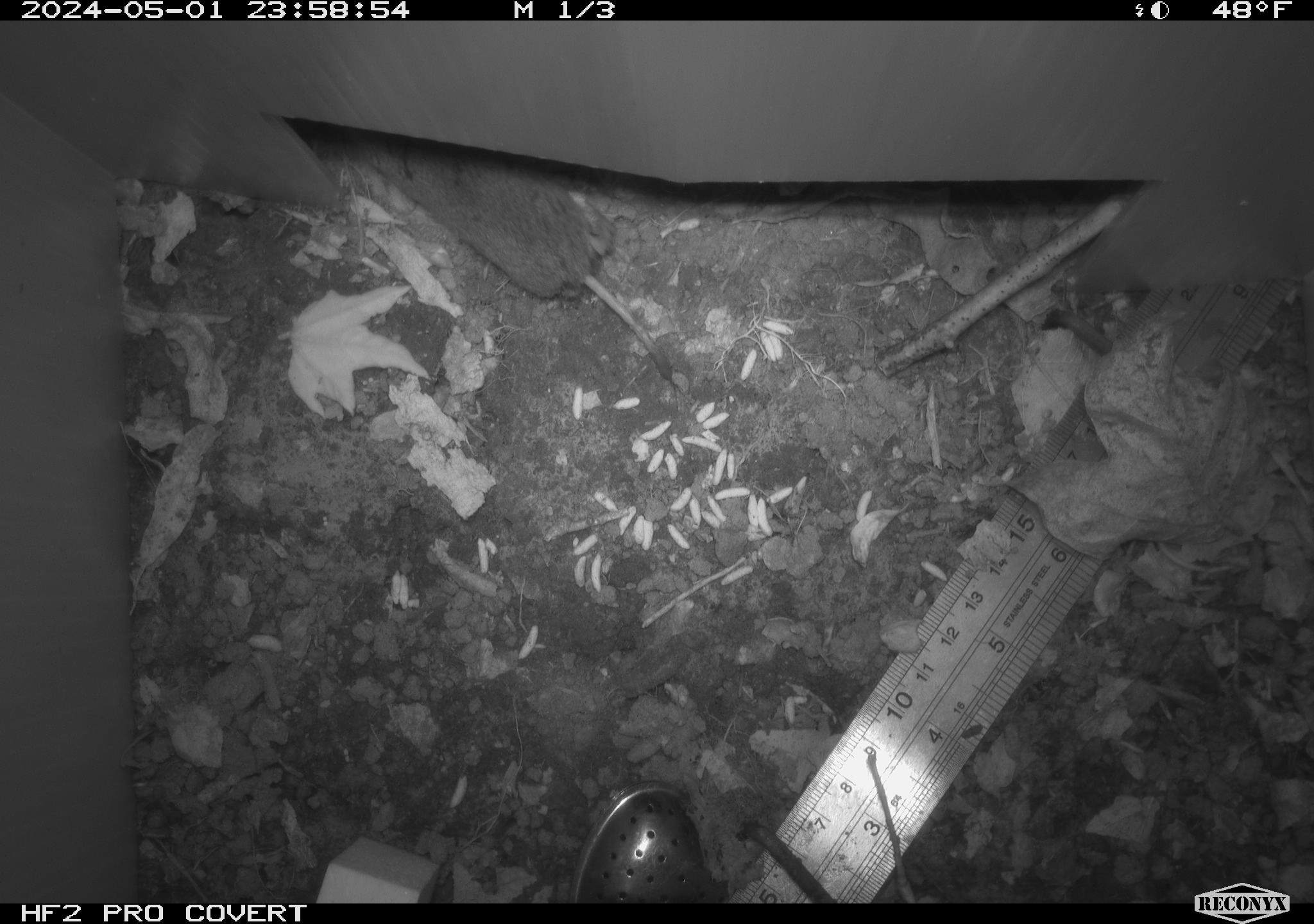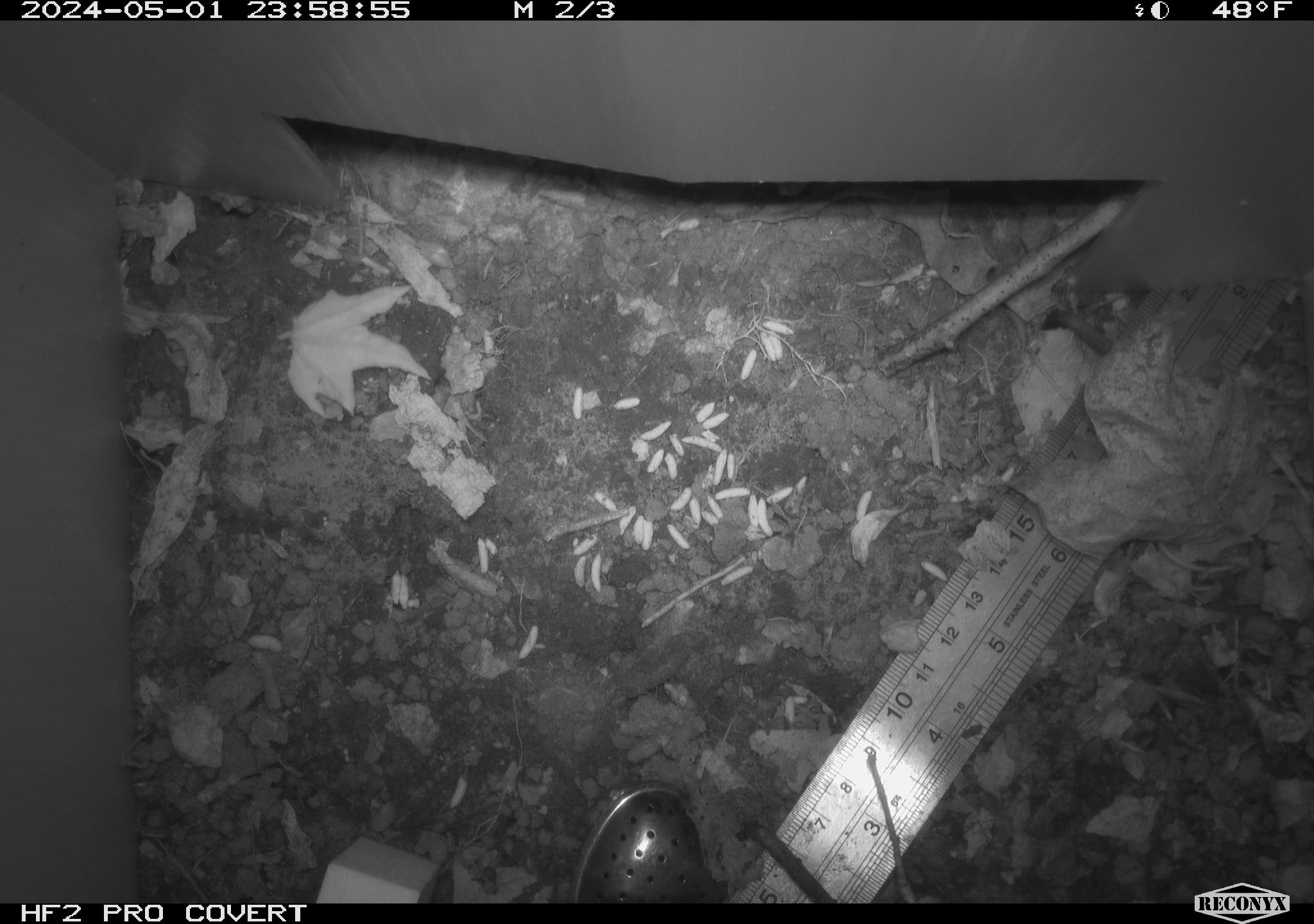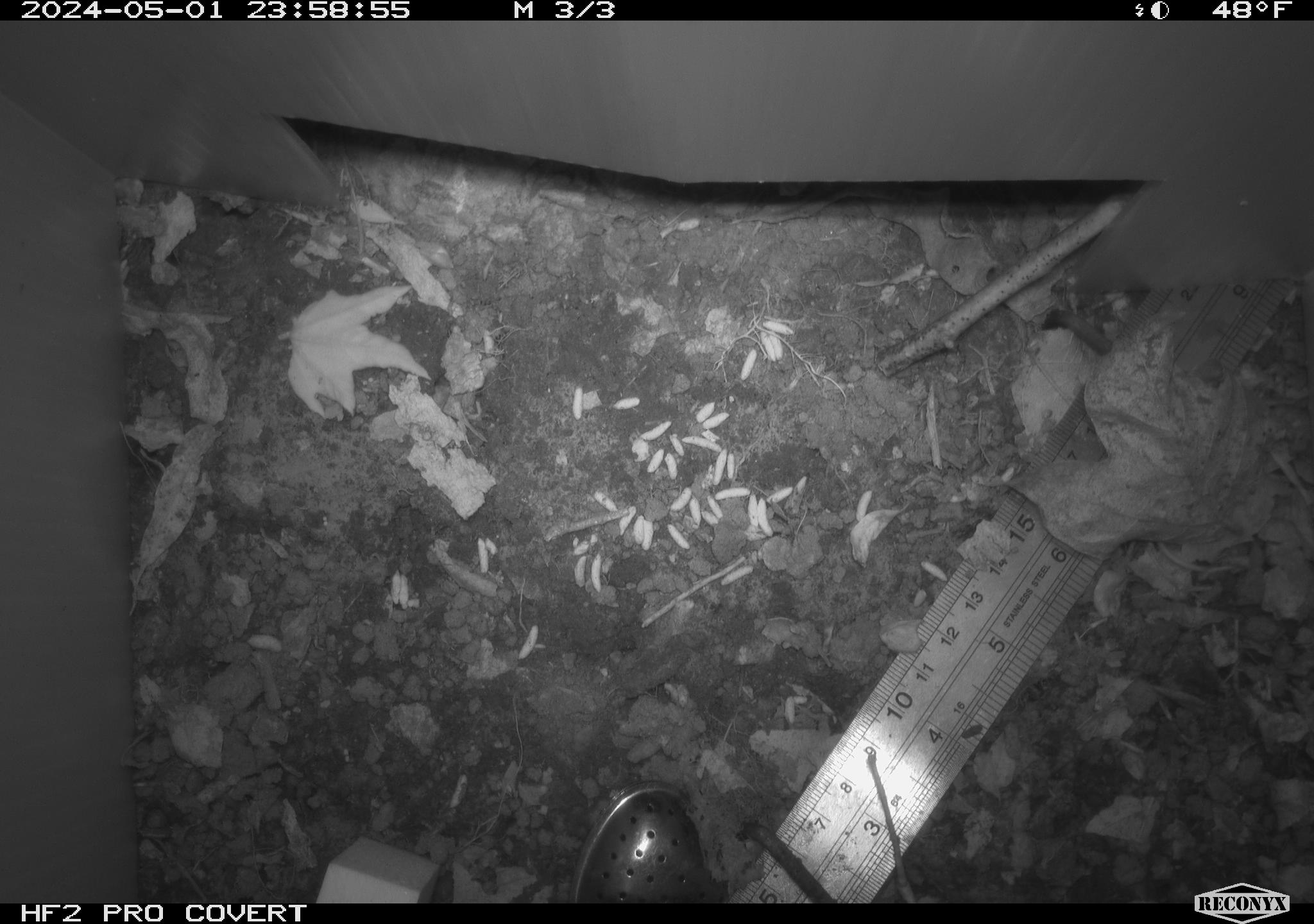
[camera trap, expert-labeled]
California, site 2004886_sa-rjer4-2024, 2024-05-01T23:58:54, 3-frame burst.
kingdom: Animalia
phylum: Chordata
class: Mammalia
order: Eulipotyphla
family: Soricidae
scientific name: Soricidae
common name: shrews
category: soricidae family